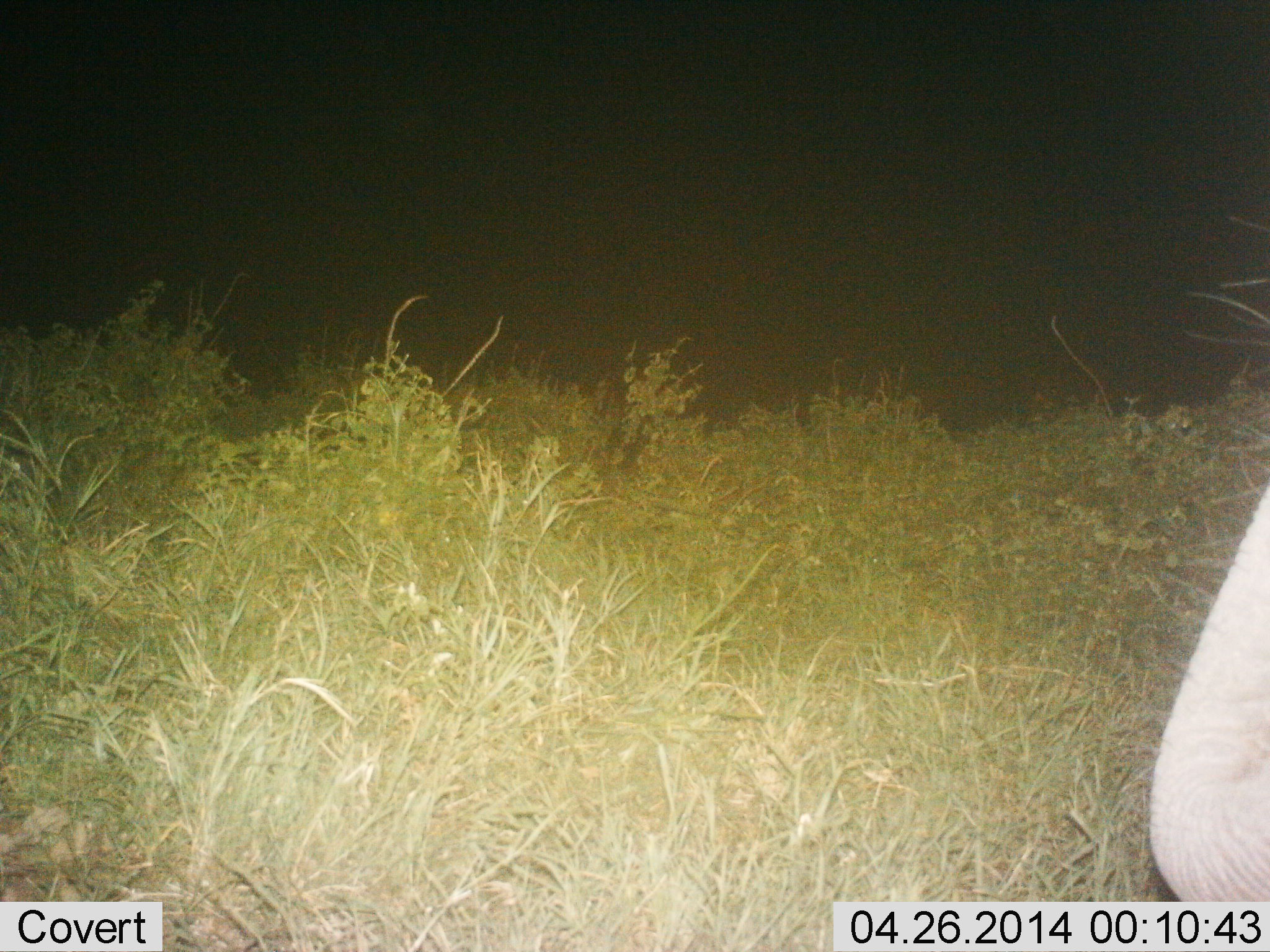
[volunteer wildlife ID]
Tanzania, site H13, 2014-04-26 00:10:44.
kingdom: Animalia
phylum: Chordata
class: Mammalia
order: Proboscidea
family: Elephantidae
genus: Loxodonta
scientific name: Loxodonta africana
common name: african bush elephant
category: elephant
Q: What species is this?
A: Elephant (african bush elephant) (Loxodonta africana).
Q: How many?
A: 1.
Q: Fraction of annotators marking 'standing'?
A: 80%.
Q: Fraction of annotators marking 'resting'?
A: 0%.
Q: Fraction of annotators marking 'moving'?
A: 20%.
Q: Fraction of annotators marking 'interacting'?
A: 0%.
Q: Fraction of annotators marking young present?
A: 0%.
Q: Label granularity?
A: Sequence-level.